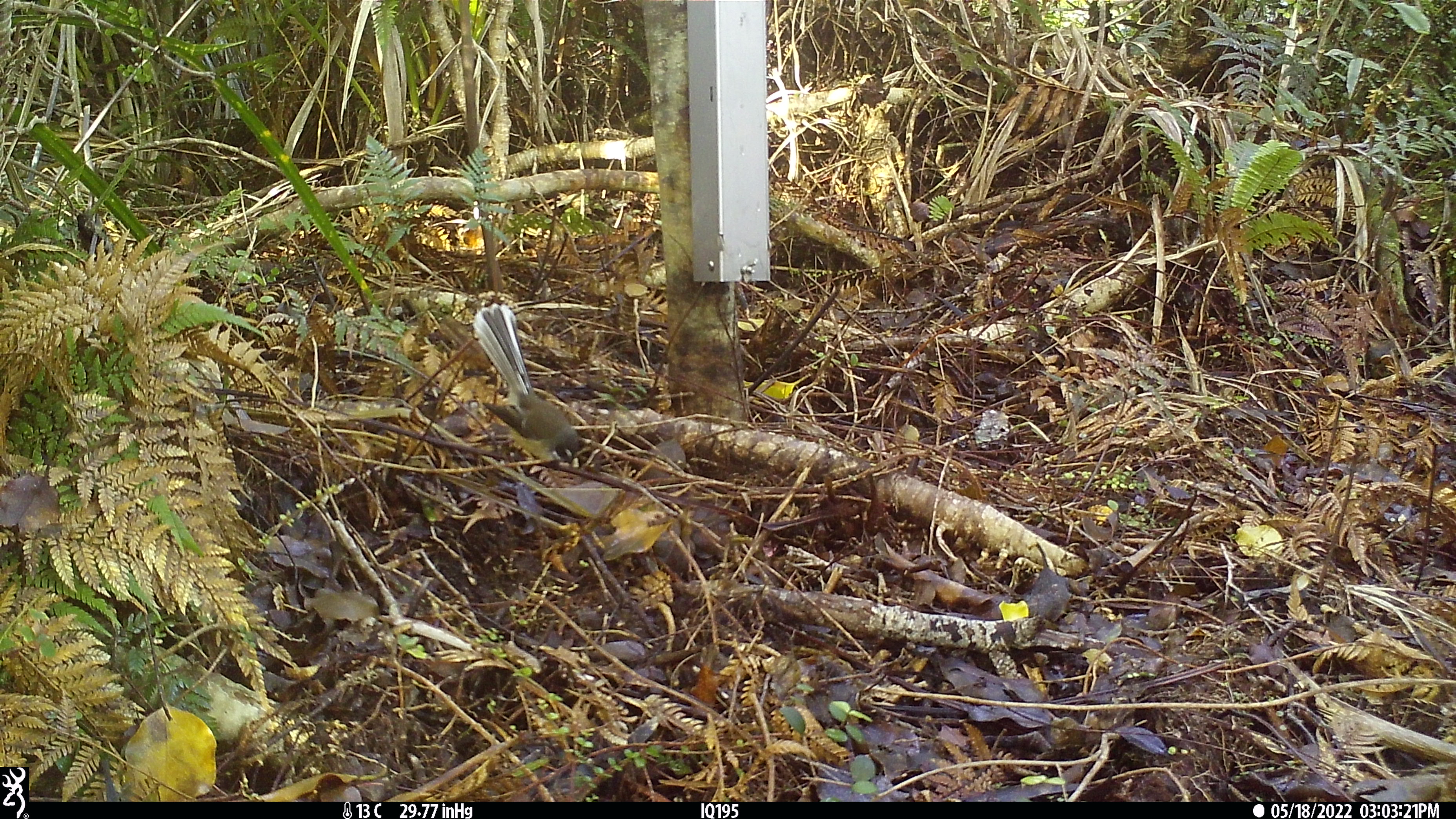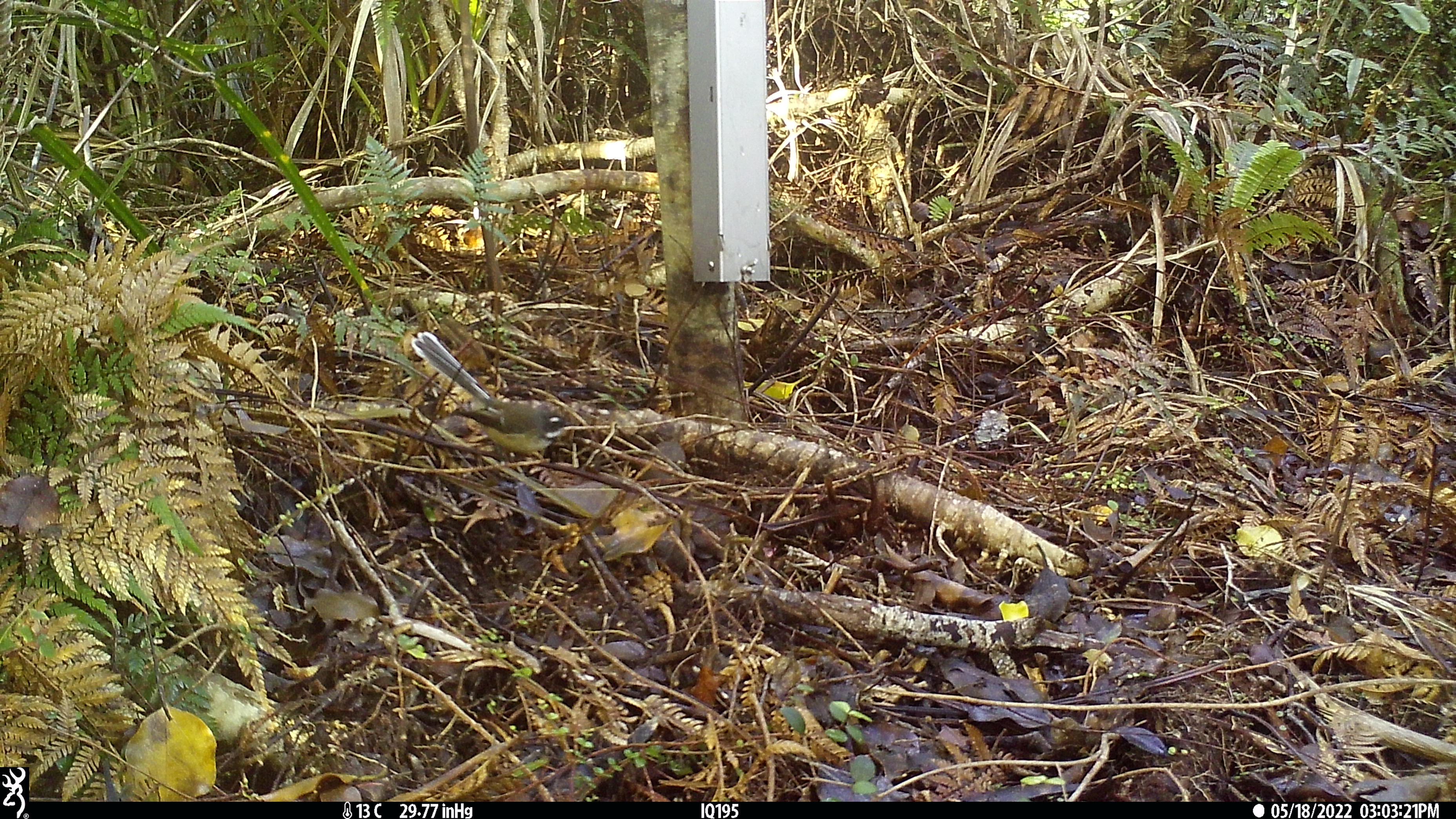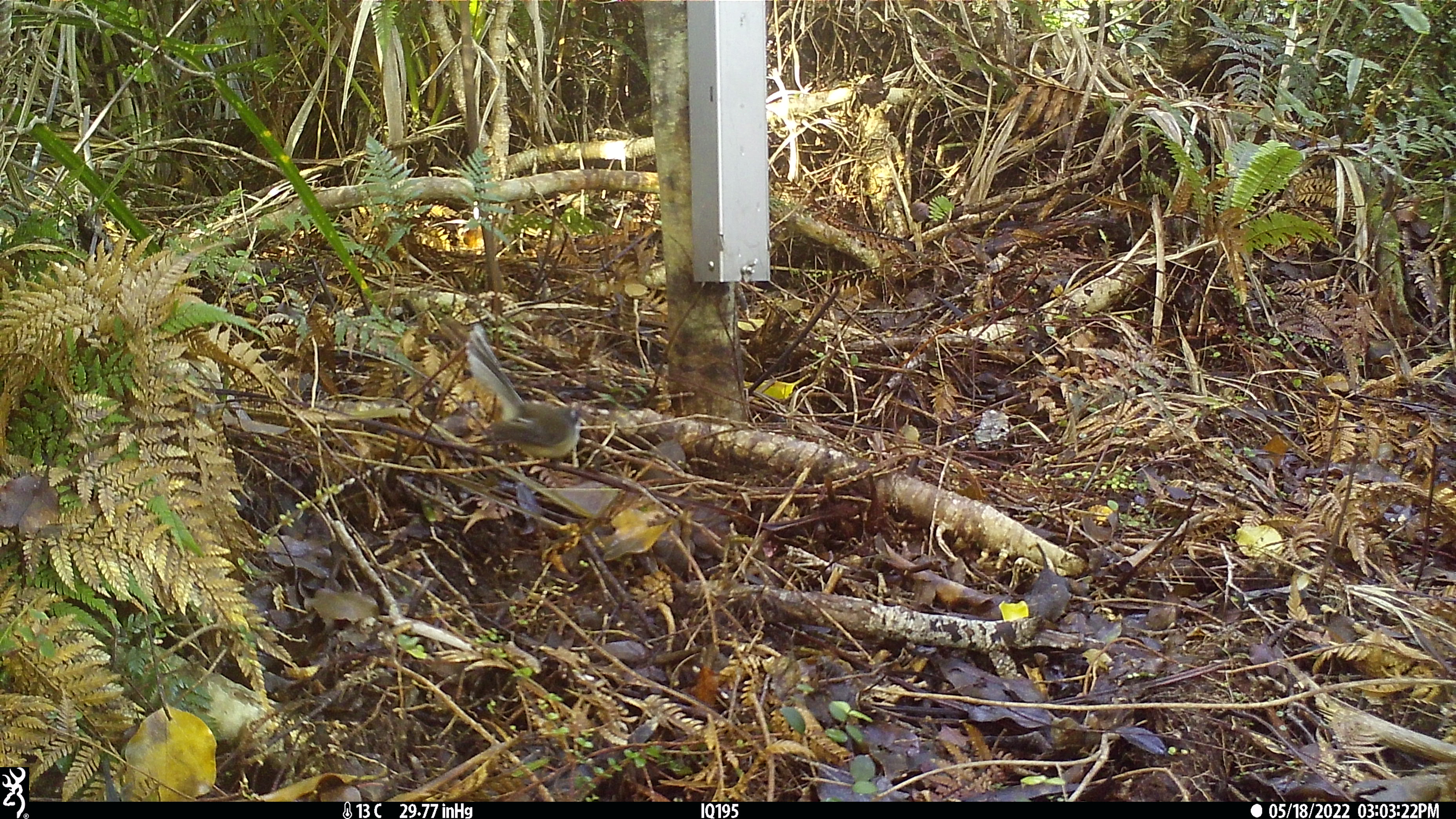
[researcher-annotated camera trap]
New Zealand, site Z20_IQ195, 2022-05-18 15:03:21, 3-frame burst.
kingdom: Animalia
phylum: Chordata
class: Aves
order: Passeriformes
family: Rhipiduridae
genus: Rhipidura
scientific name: Rhipidura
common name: fantails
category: fantail